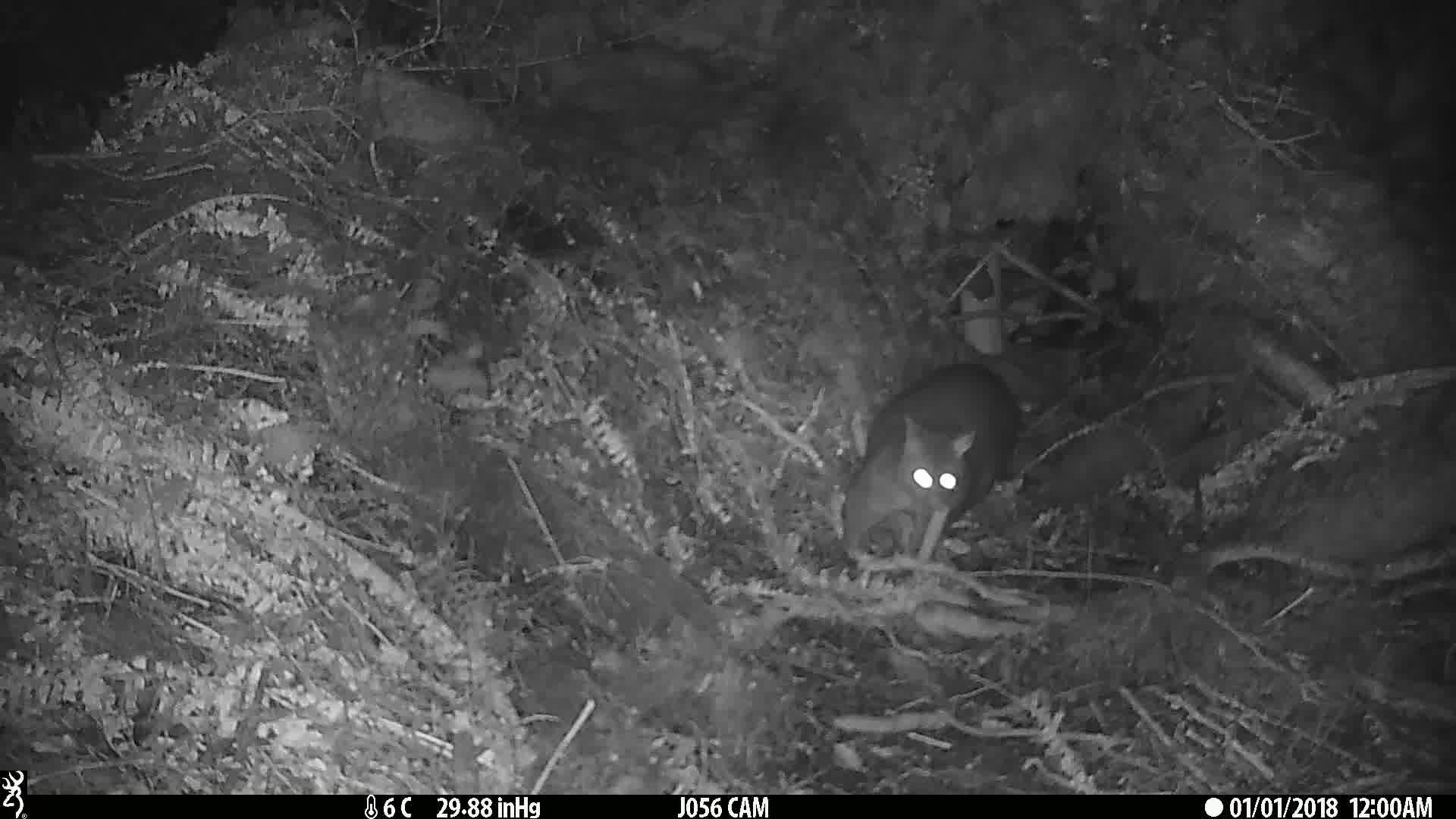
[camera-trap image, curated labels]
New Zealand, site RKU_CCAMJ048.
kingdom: Animalia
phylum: Chordata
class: Mammalia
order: Diprotodontia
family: Phalangeridae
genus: Trichosurus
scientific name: Trichosurus vulpecula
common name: common brushtail possum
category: possum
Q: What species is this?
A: Possum (common brushtail possum) (Trichosurus vulpecula).